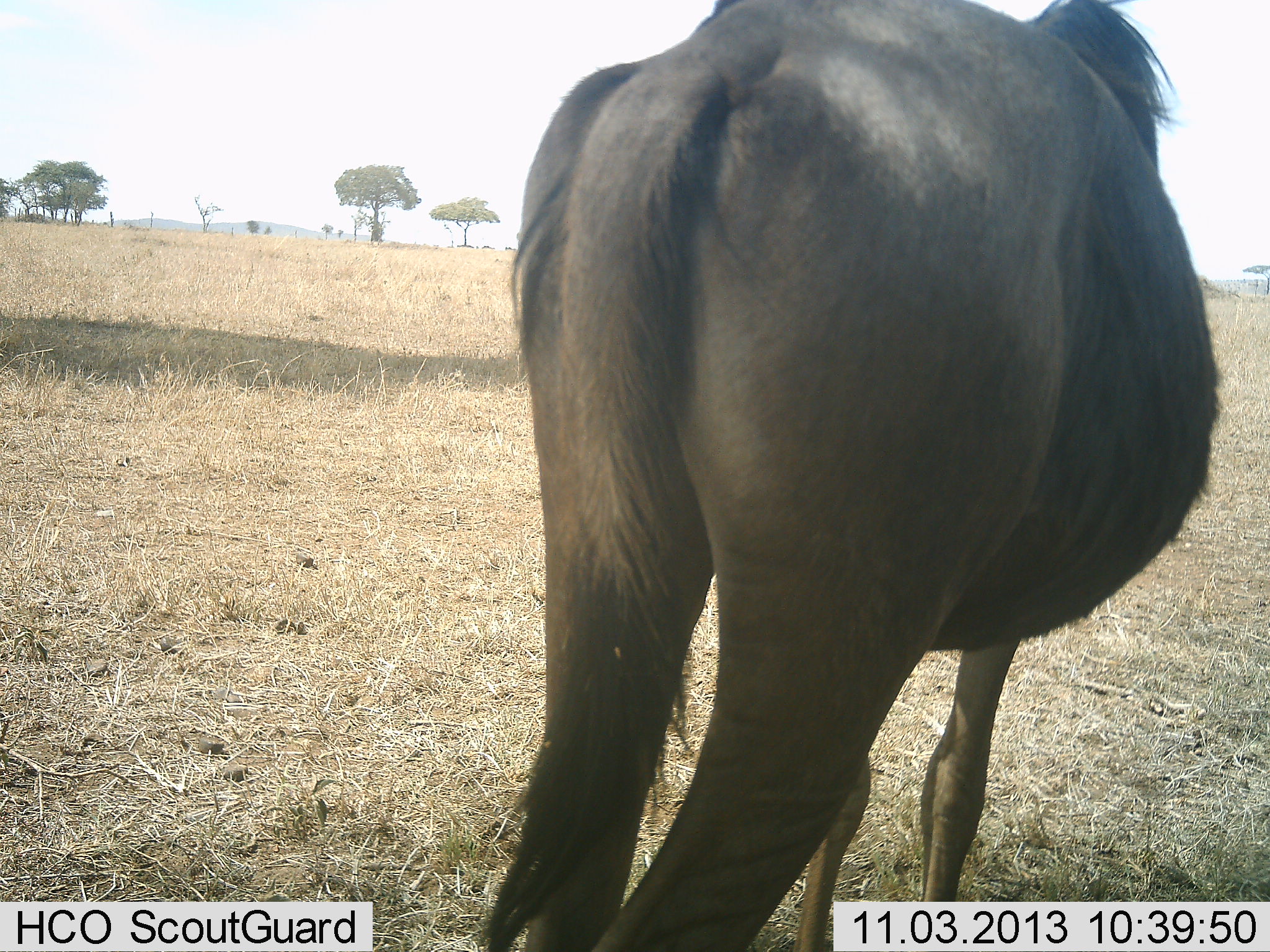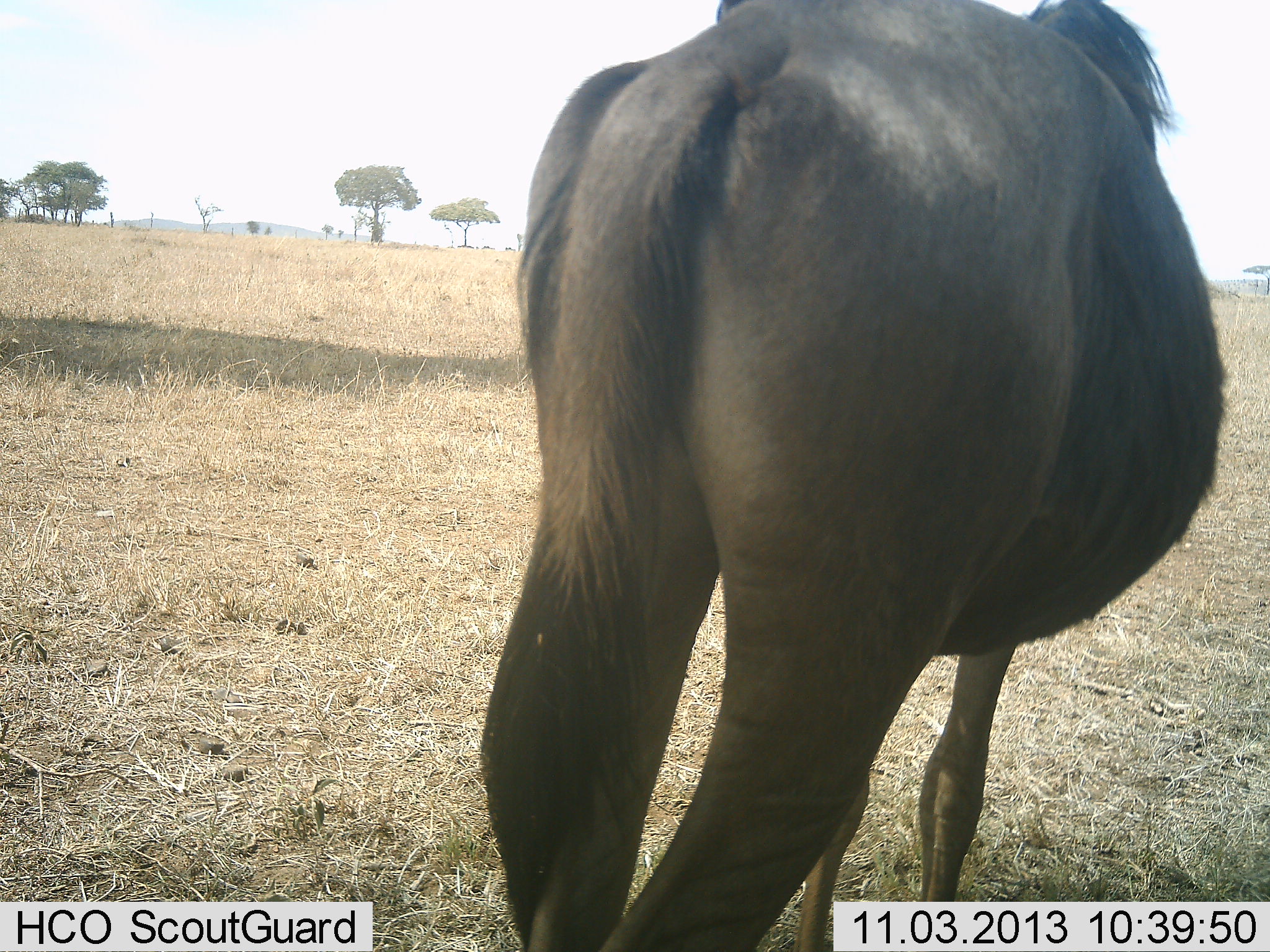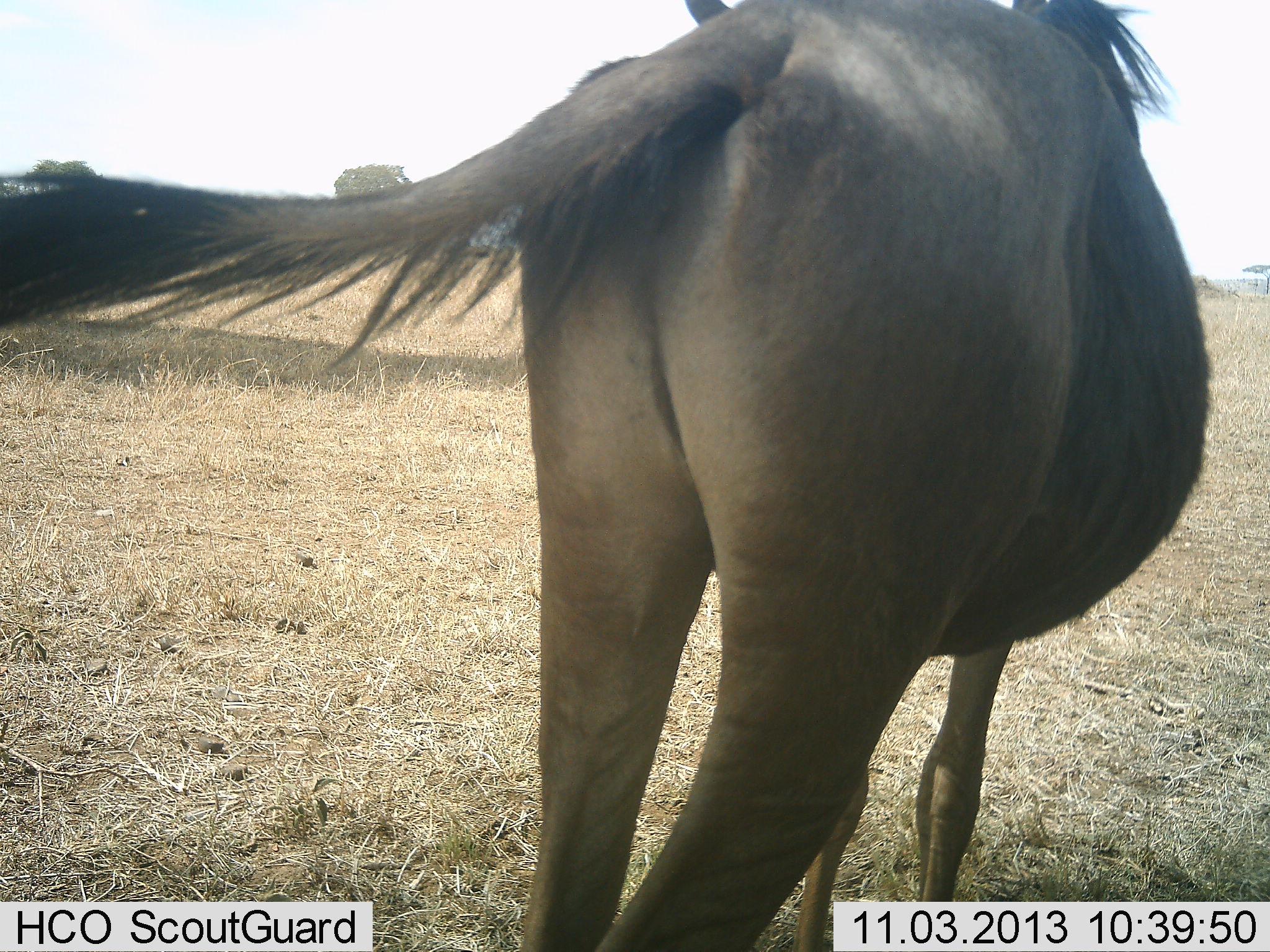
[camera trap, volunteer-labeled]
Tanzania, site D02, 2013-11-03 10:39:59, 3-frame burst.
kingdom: Animalia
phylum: Chordata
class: Mammalia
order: Artiodactyla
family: Bovidae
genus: Connochaetes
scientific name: Connochaetes taurinus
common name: blue wildebeest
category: wildebeest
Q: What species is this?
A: Wildebeest (blue wildebeest) (Connochaetes taurinus).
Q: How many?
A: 1.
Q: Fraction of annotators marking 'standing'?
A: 100%.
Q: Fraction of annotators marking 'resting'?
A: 0%.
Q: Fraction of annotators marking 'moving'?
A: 0%.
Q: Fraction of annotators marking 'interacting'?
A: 0%.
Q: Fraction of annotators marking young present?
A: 0%.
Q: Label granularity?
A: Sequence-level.